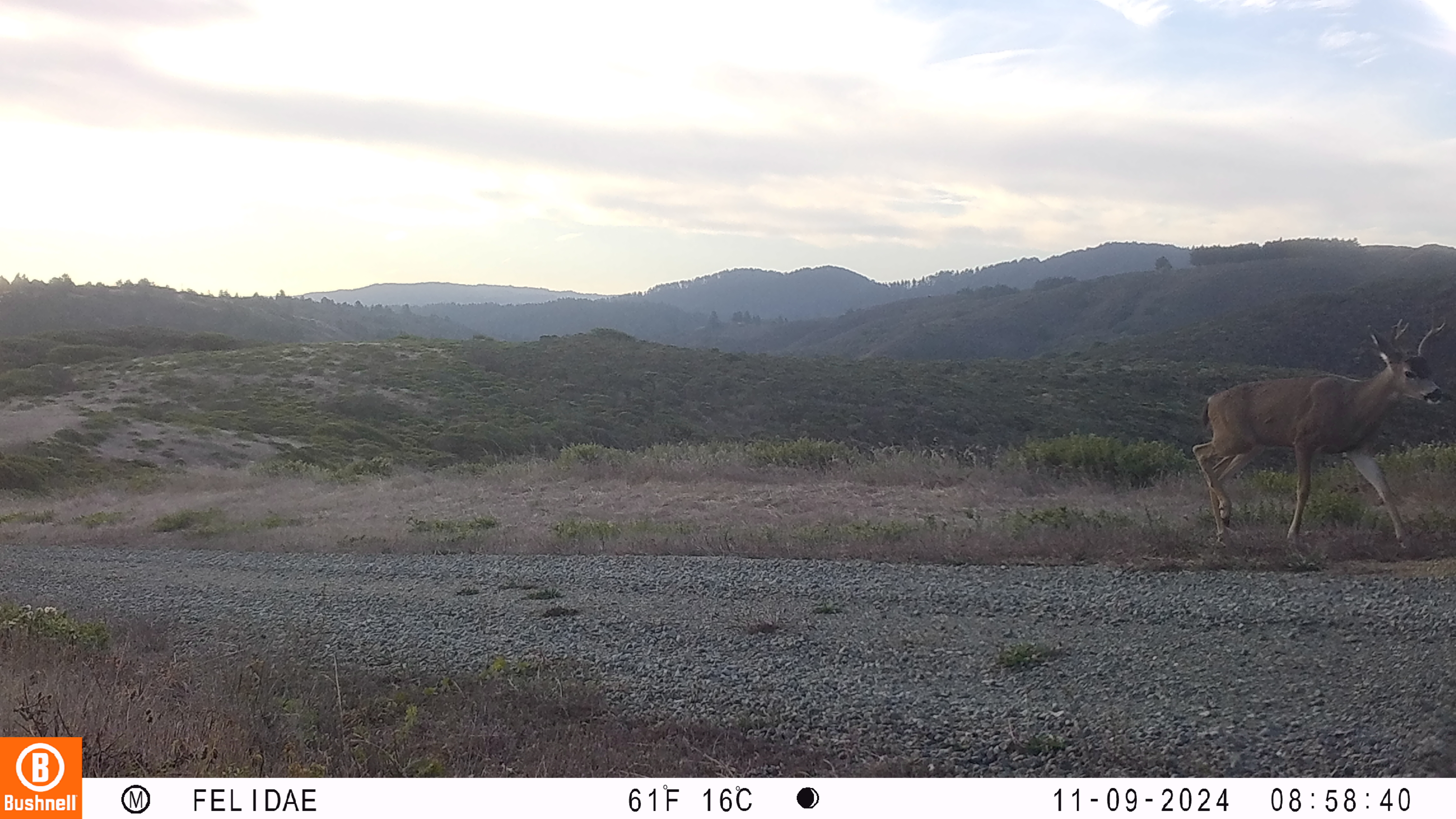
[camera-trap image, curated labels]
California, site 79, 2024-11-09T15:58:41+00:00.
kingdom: Animalia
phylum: Chordata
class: Mammalia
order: Artiodactyla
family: Cervidae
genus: Odocoileus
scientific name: Odocoileus hemionus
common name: mule deer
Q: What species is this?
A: Mule deer (Odocoileus hemionus).